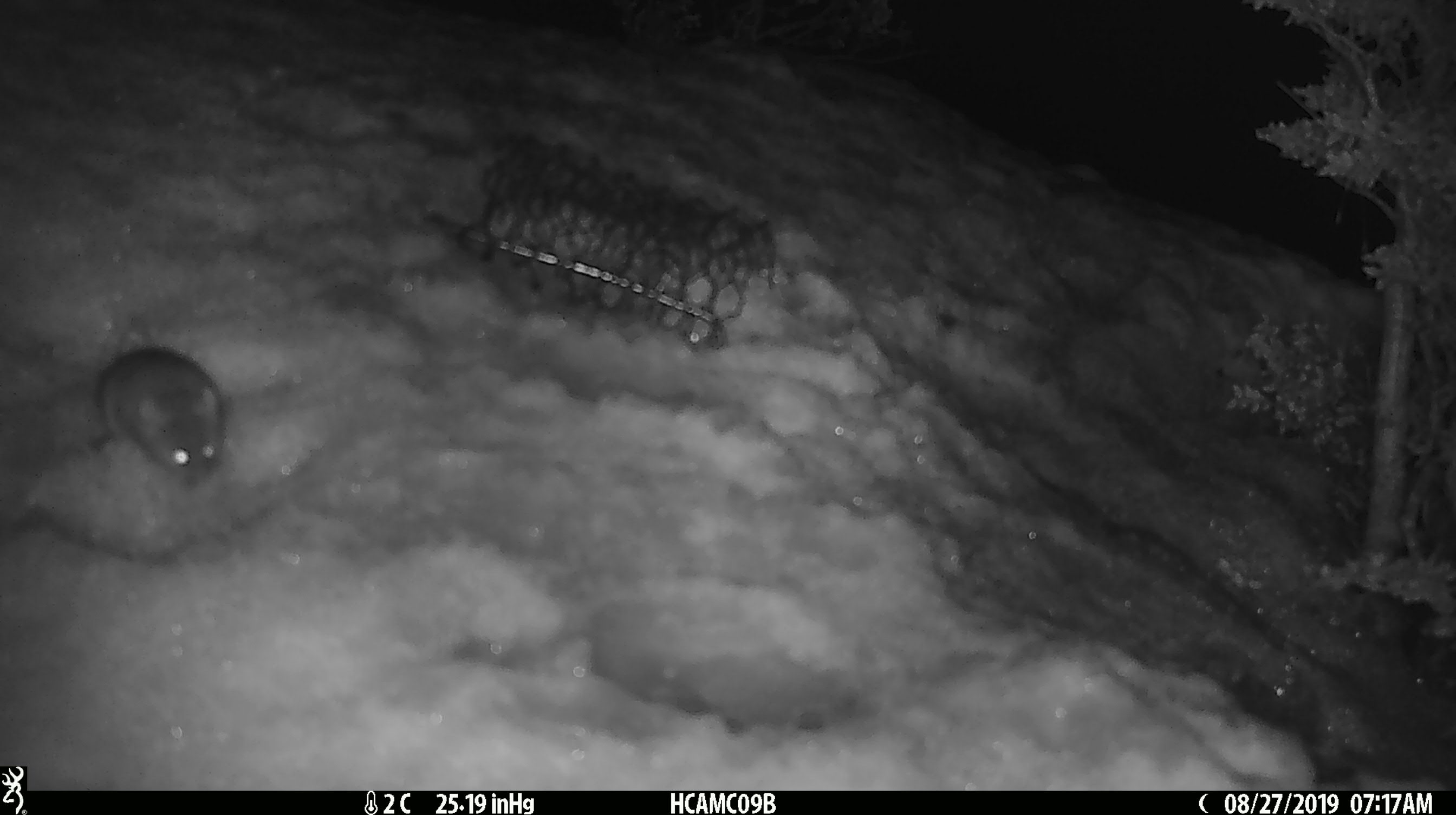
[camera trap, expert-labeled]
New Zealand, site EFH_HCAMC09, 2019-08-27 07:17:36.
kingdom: Animalia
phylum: Chordata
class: Mammalia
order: Rodentia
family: Muridae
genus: Mus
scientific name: Mus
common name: mouse